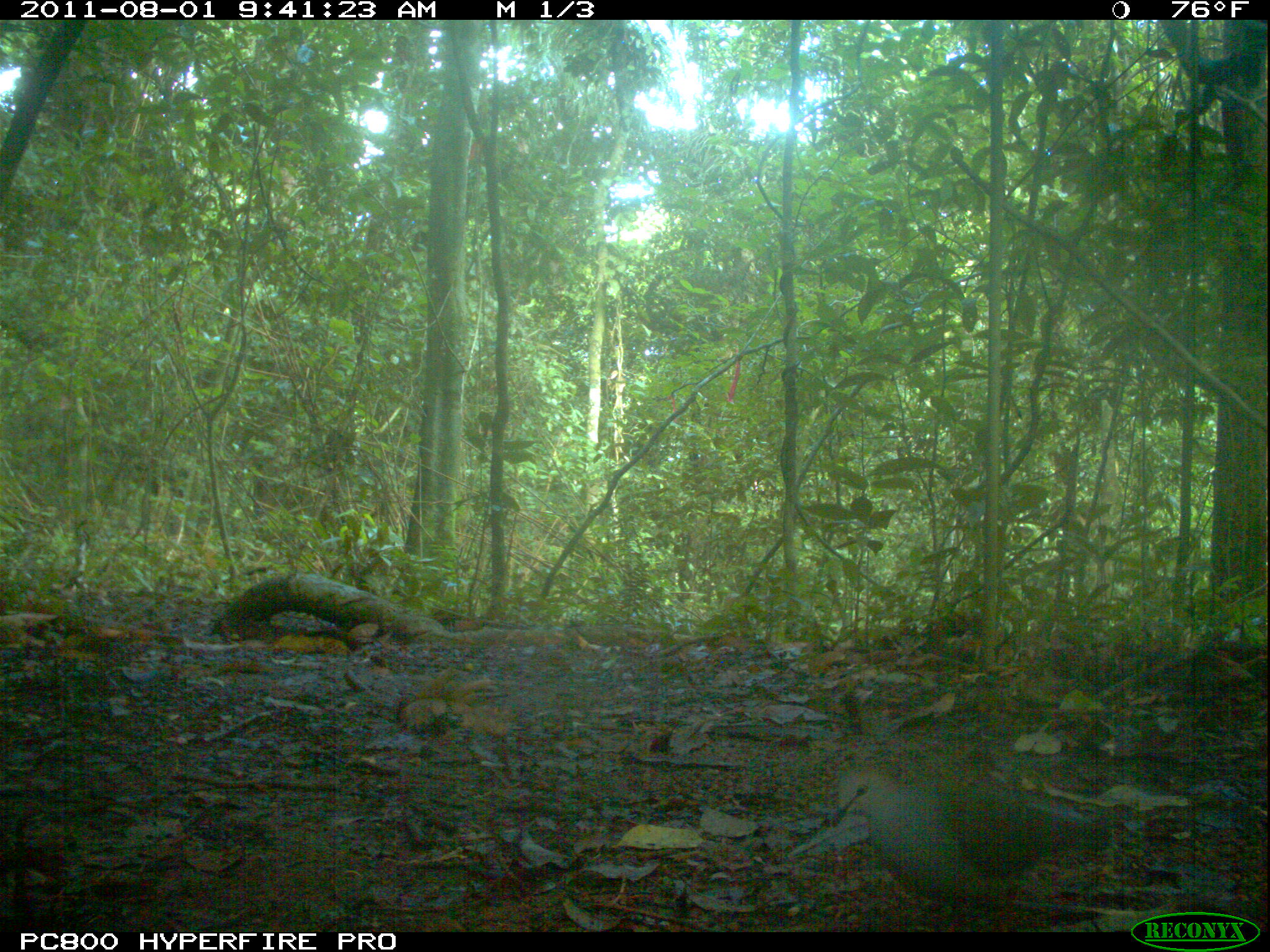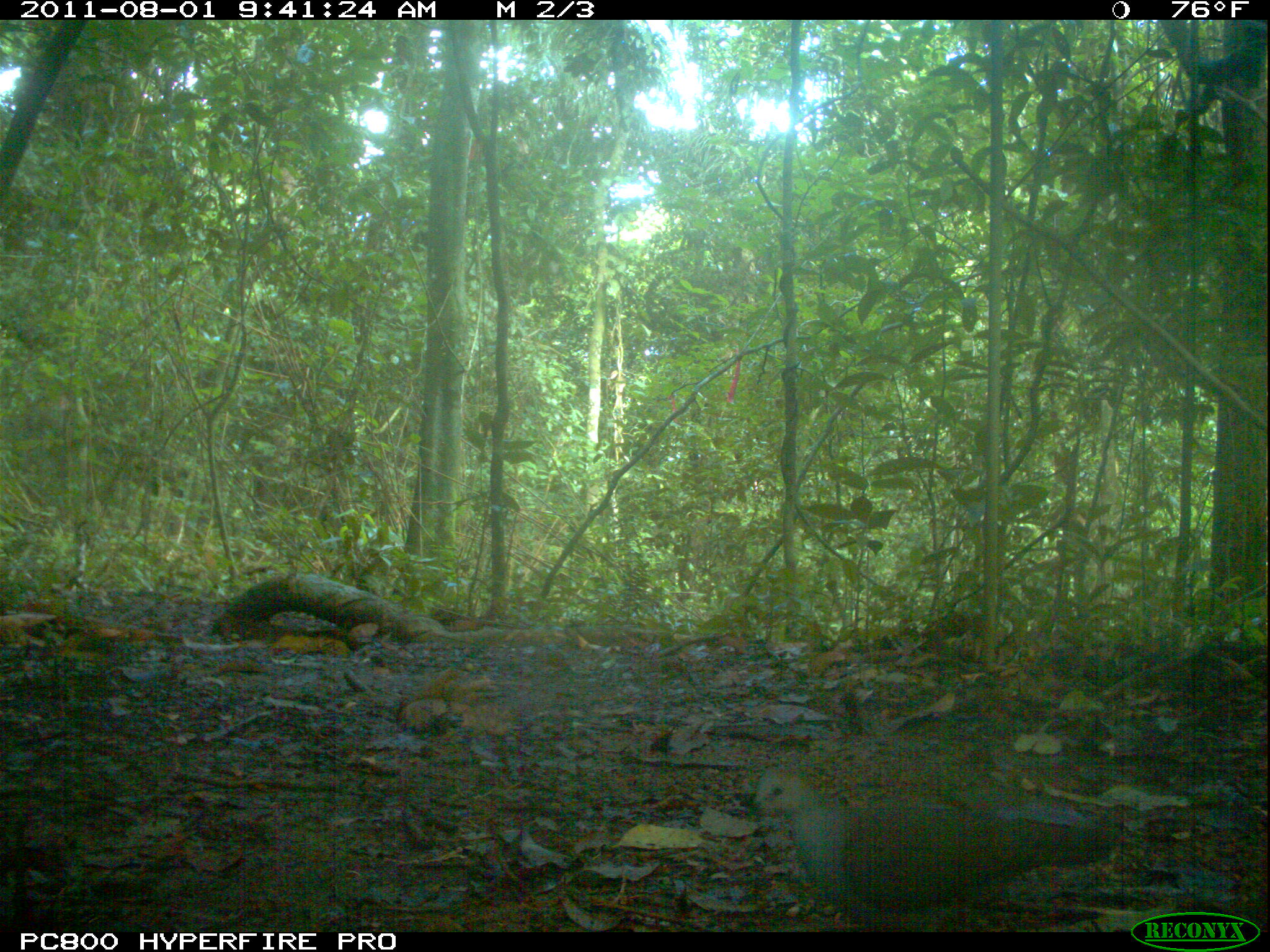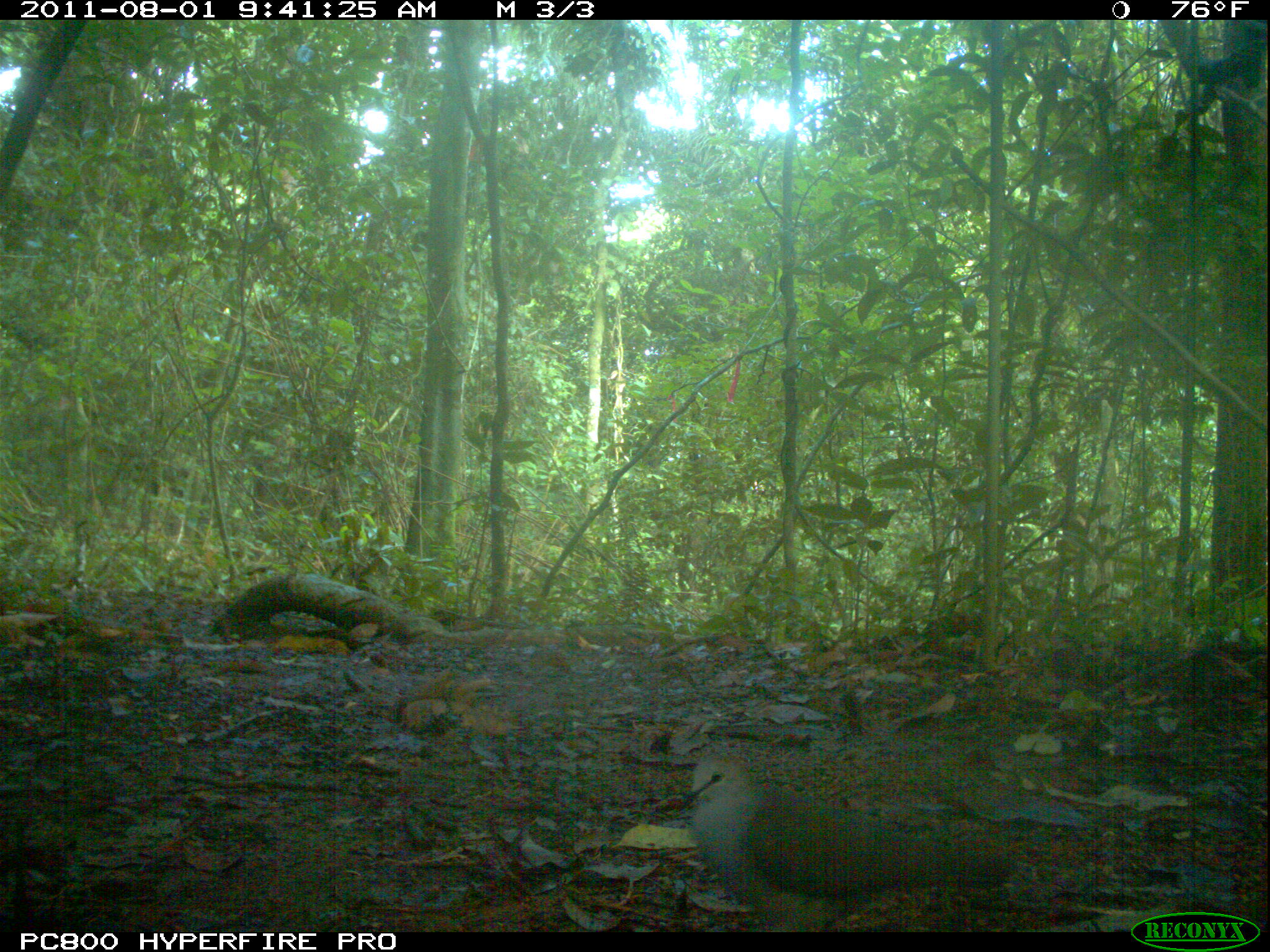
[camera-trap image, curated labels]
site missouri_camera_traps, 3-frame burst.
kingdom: Animalia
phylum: Chordata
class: Aves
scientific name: Aves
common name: bird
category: bird spec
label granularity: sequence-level